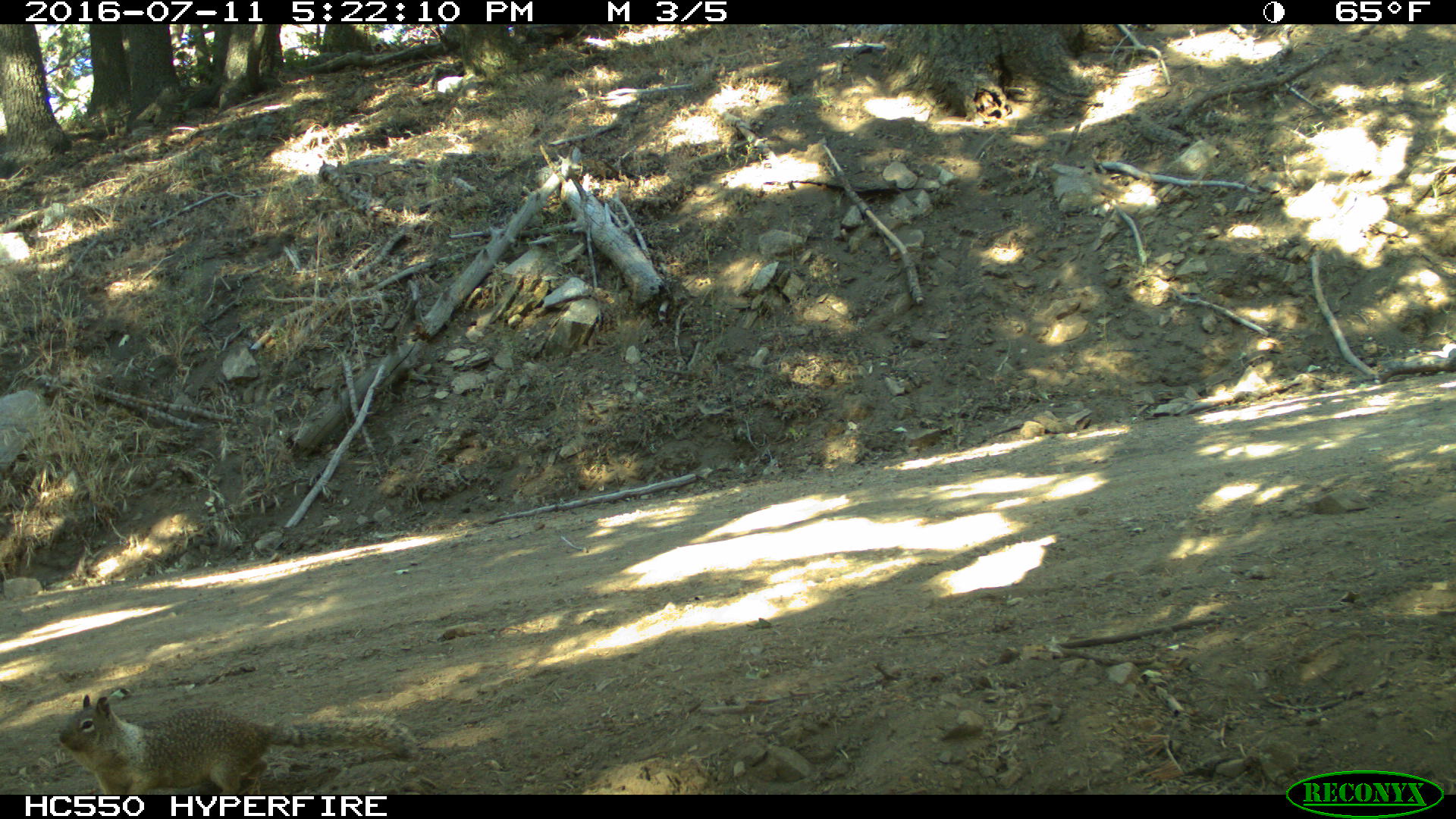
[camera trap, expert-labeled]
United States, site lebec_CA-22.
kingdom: Animalia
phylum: Chordata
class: Mammalia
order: Rodentia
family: Sciuridae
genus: Otospermophilus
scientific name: Otospermophilus beecheyi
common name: california ground squirrel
Otospermophilus beecheyi (california ground squirrel).